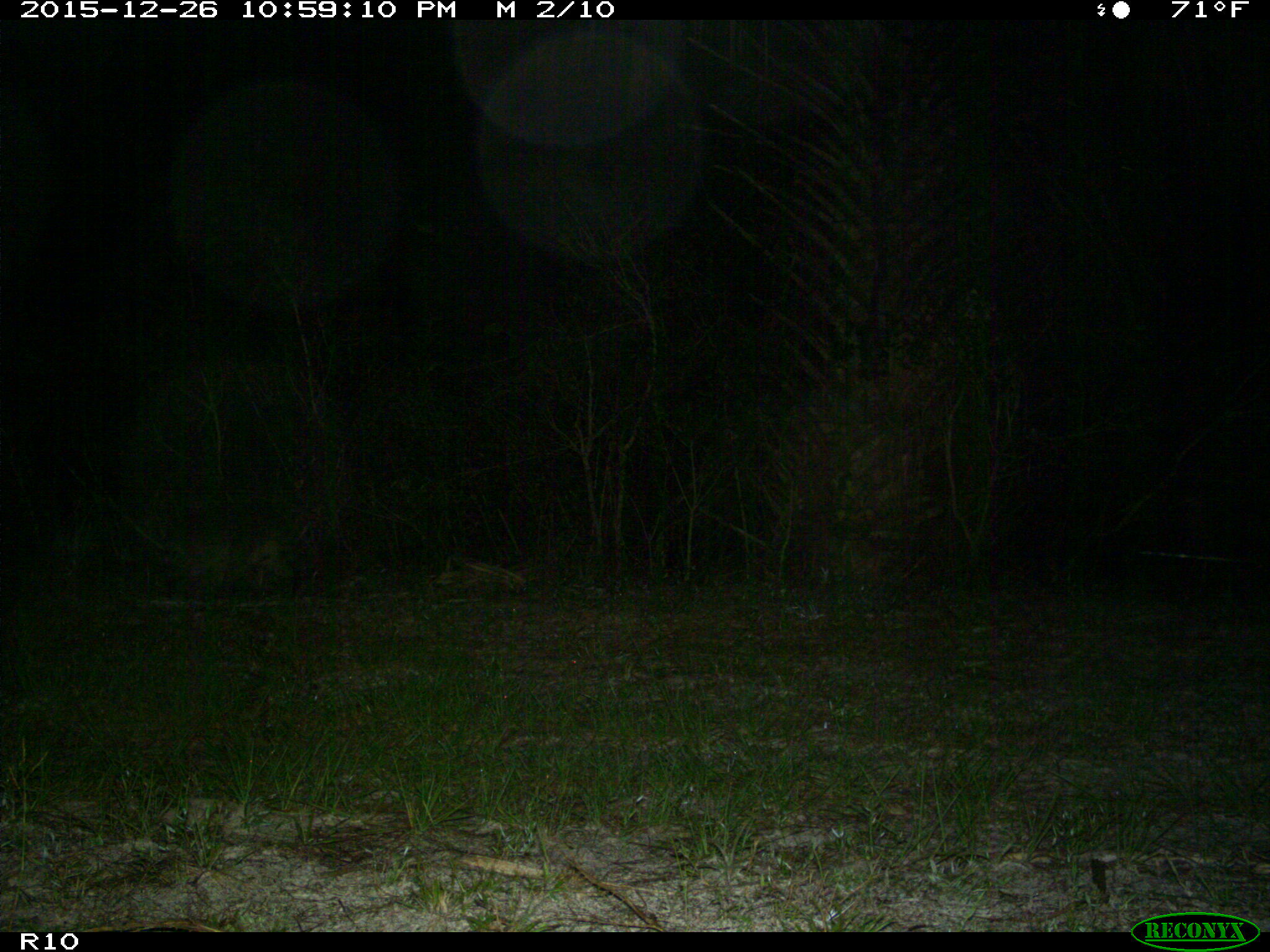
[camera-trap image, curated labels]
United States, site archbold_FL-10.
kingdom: Animalia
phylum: Chordata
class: Mammalia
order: Carnivora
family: Procyonidae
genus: Procyon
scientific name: Procyon lotor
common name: common raccoon